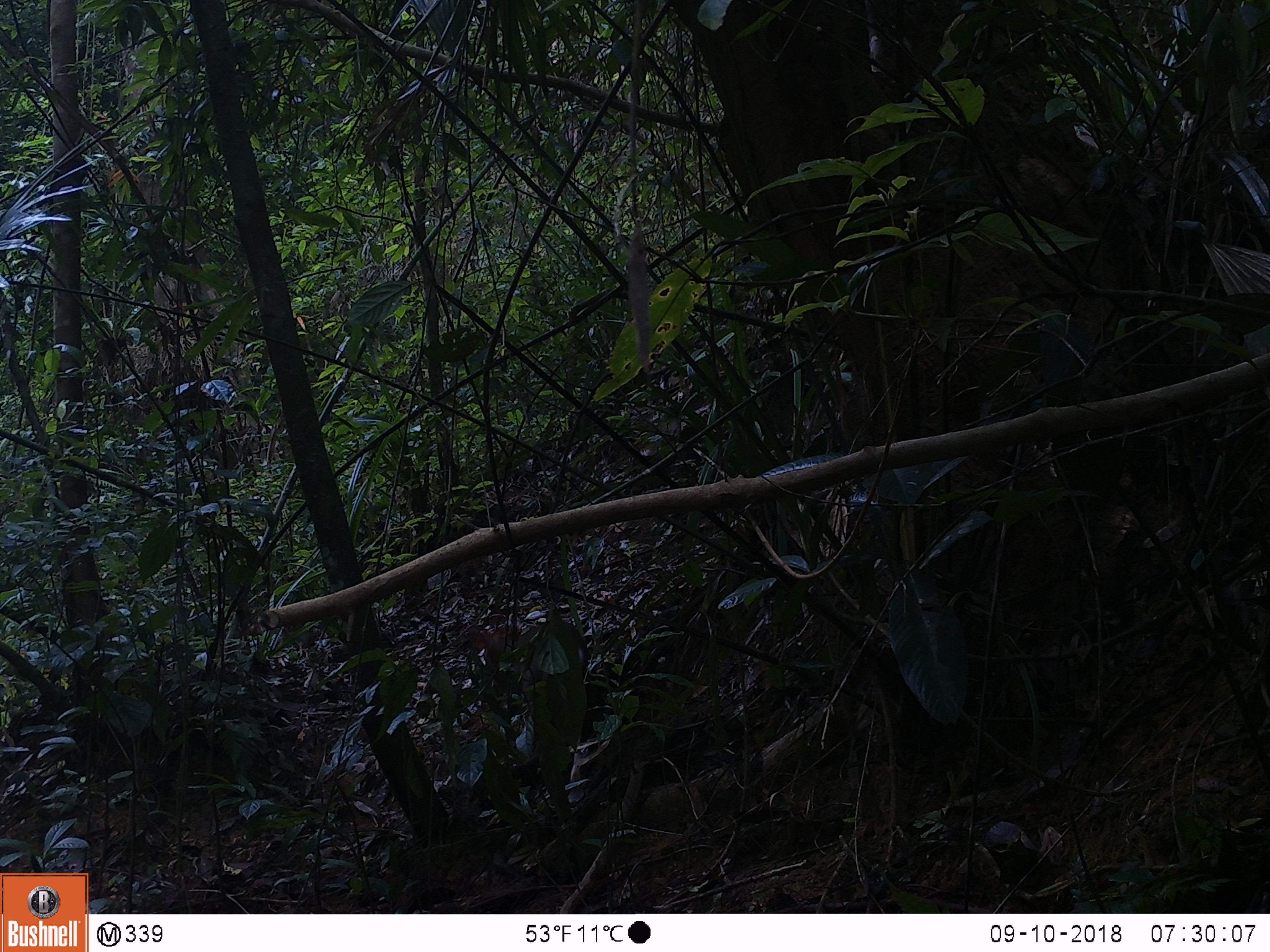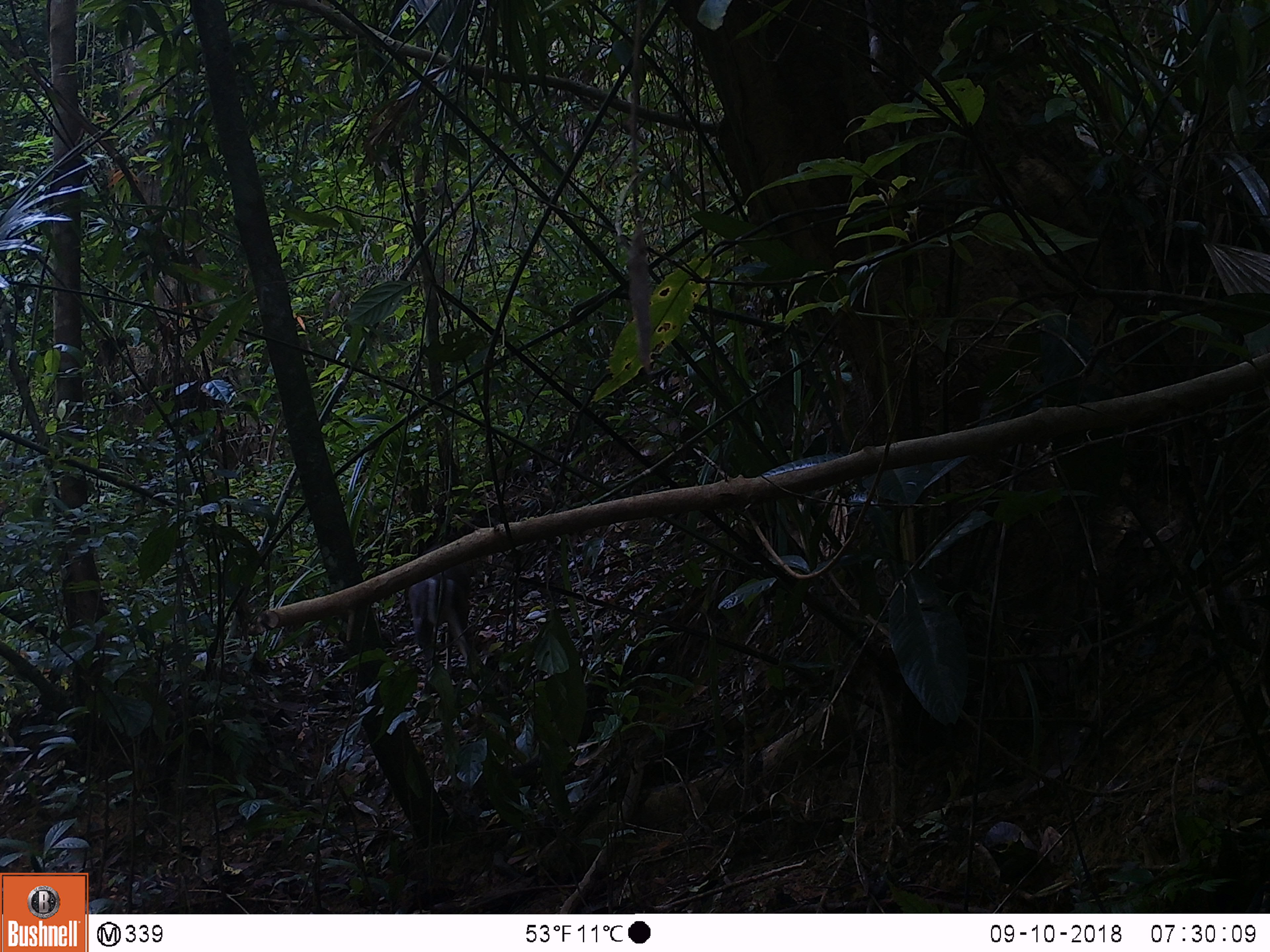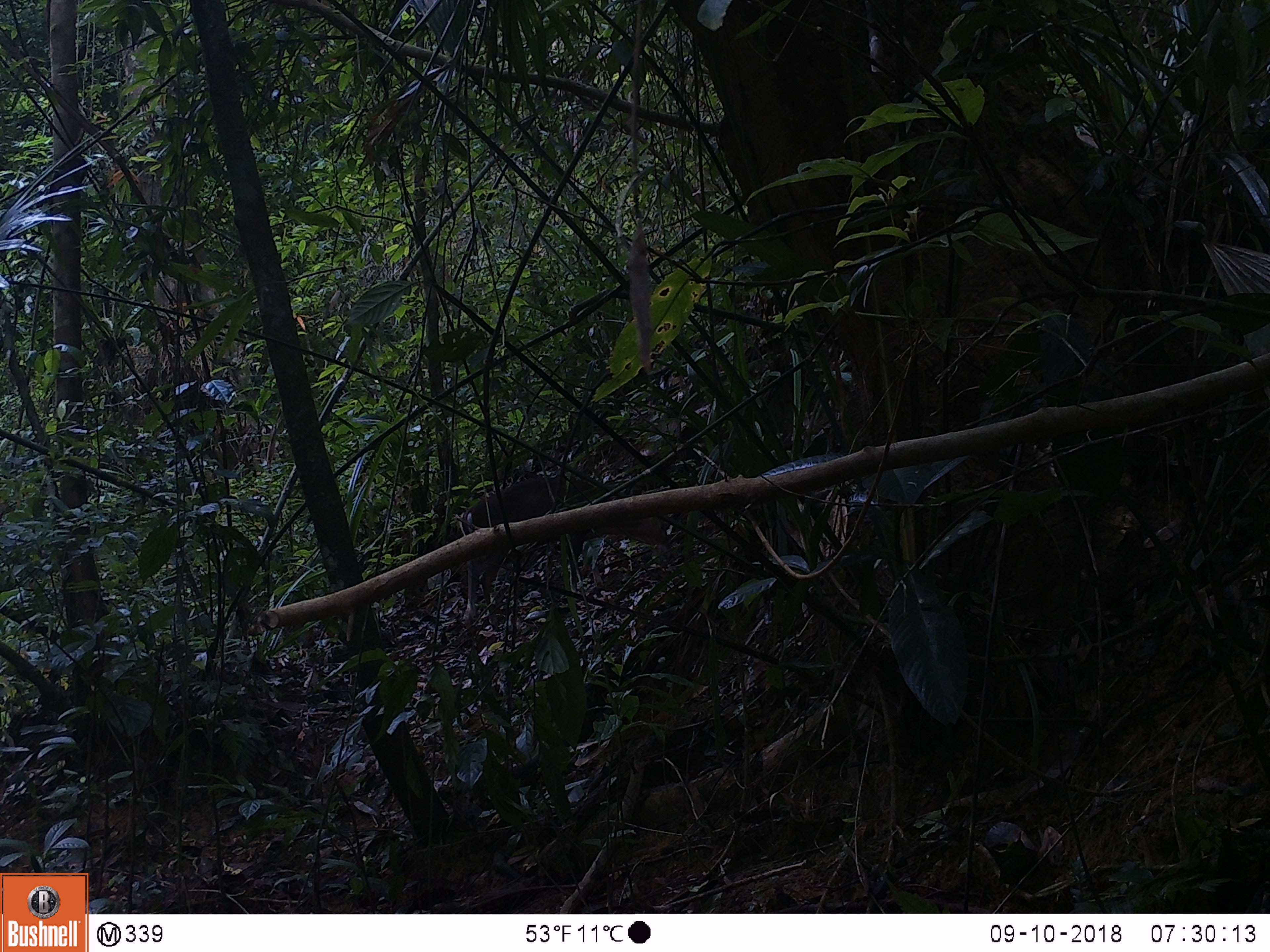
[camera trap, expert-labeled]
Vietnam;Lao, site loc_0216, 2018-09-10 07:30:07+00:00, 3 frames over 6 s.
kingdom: Animalia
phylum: Chordata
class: Mammalia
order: Artiodactyla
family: Cervidae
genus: Muntiacus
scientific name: Muntiacus rooseveltorum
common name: roosevelt's muntjac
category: roosevelts muntjac group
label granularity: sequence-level